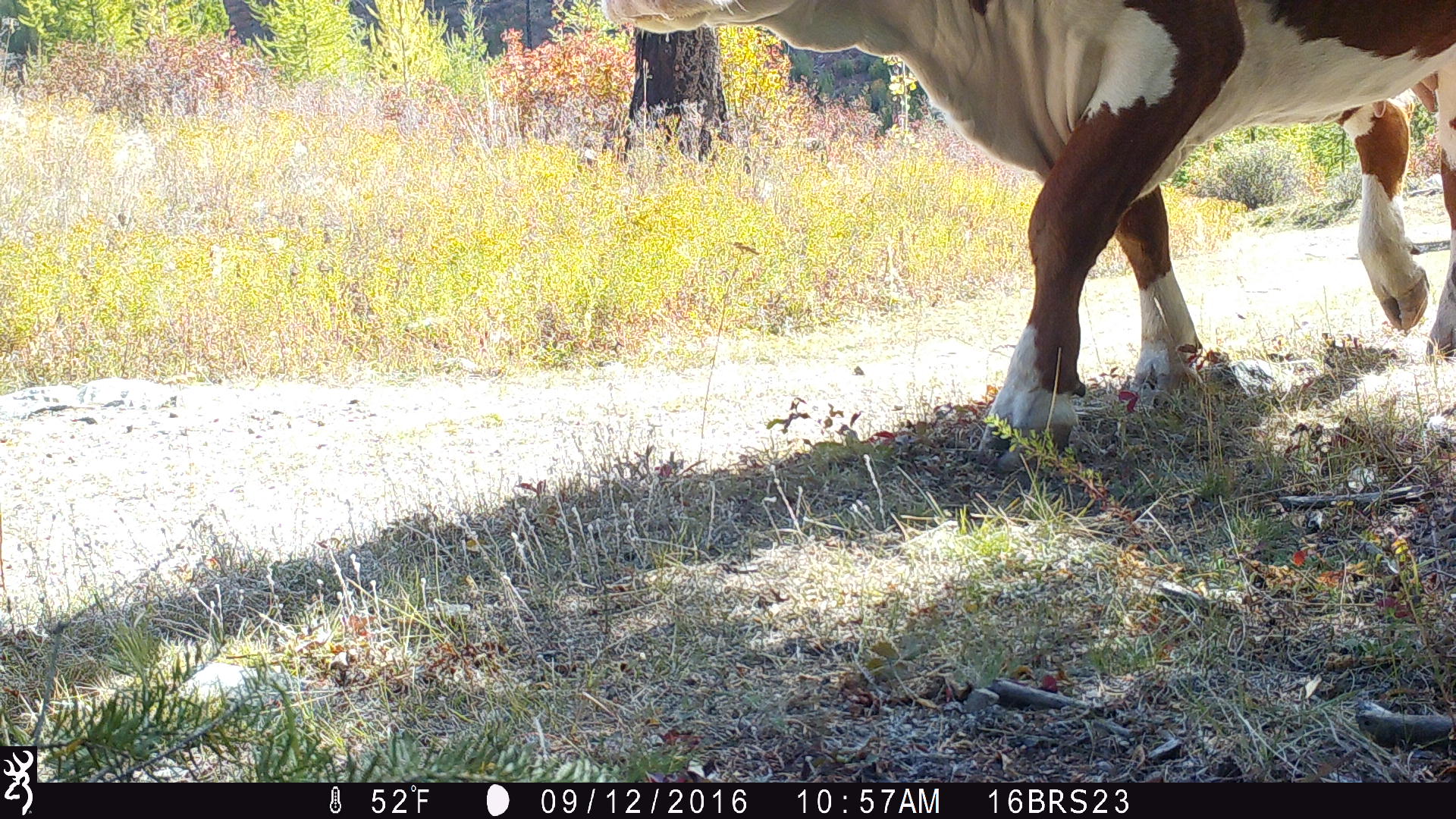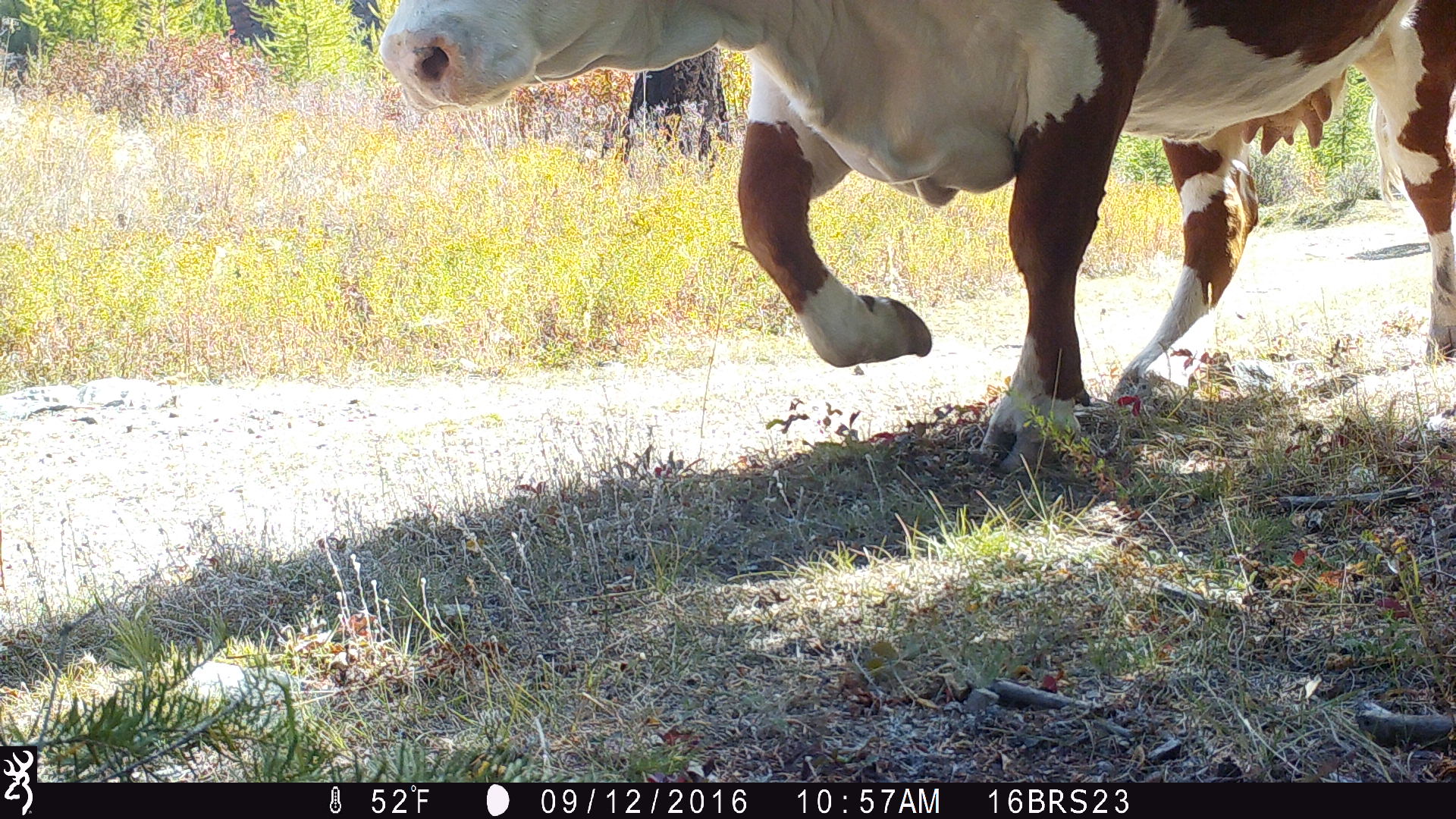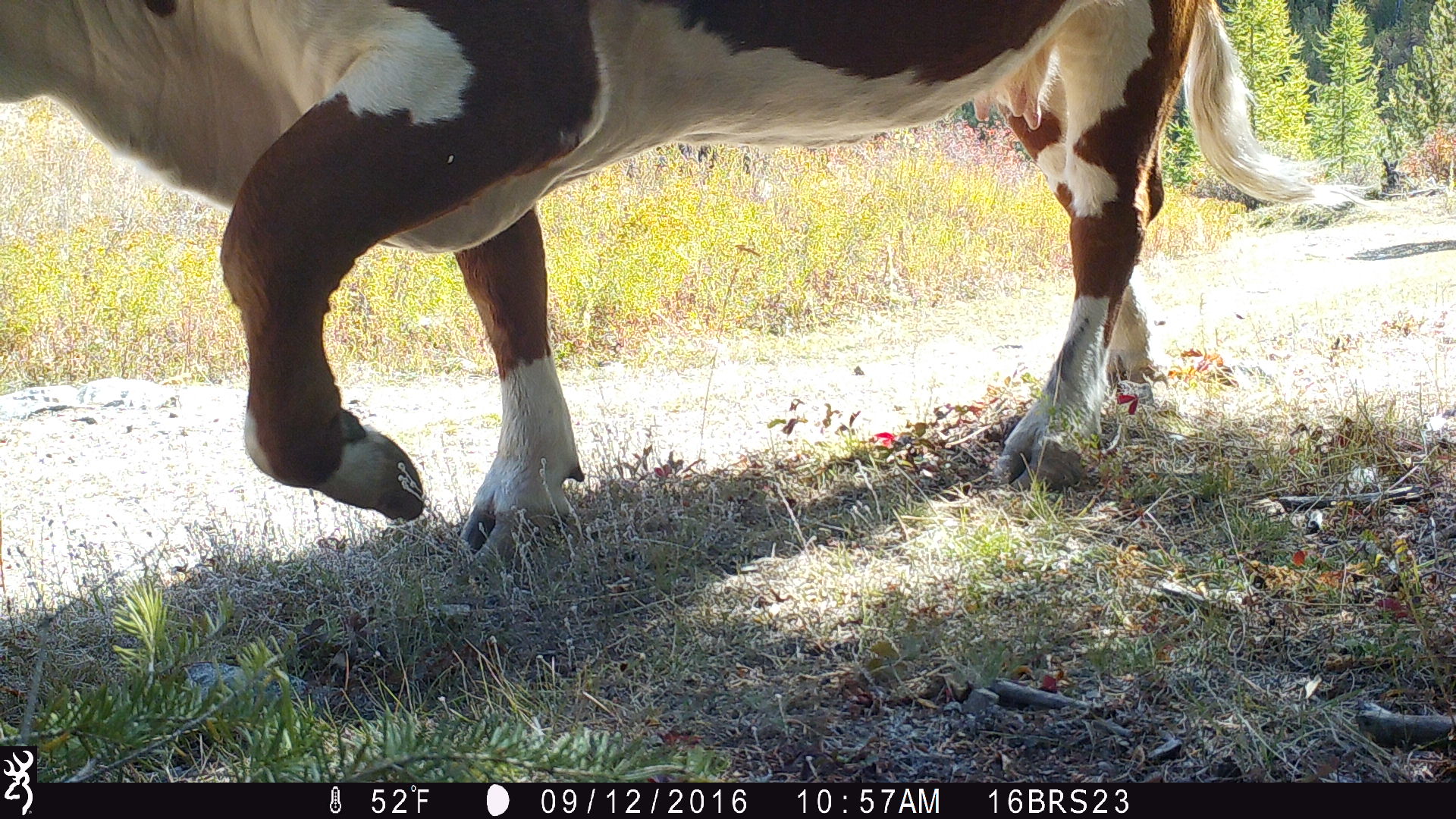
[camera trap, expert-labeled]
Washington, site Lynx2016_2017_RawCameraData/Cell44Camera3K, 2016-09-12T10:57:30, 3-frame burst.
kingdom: Animalia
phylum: Chordata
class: Mammalia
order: Artiodactyla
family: Bovidae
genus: Bos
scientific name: Bos taurus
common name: domestic cattle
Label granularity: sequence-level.